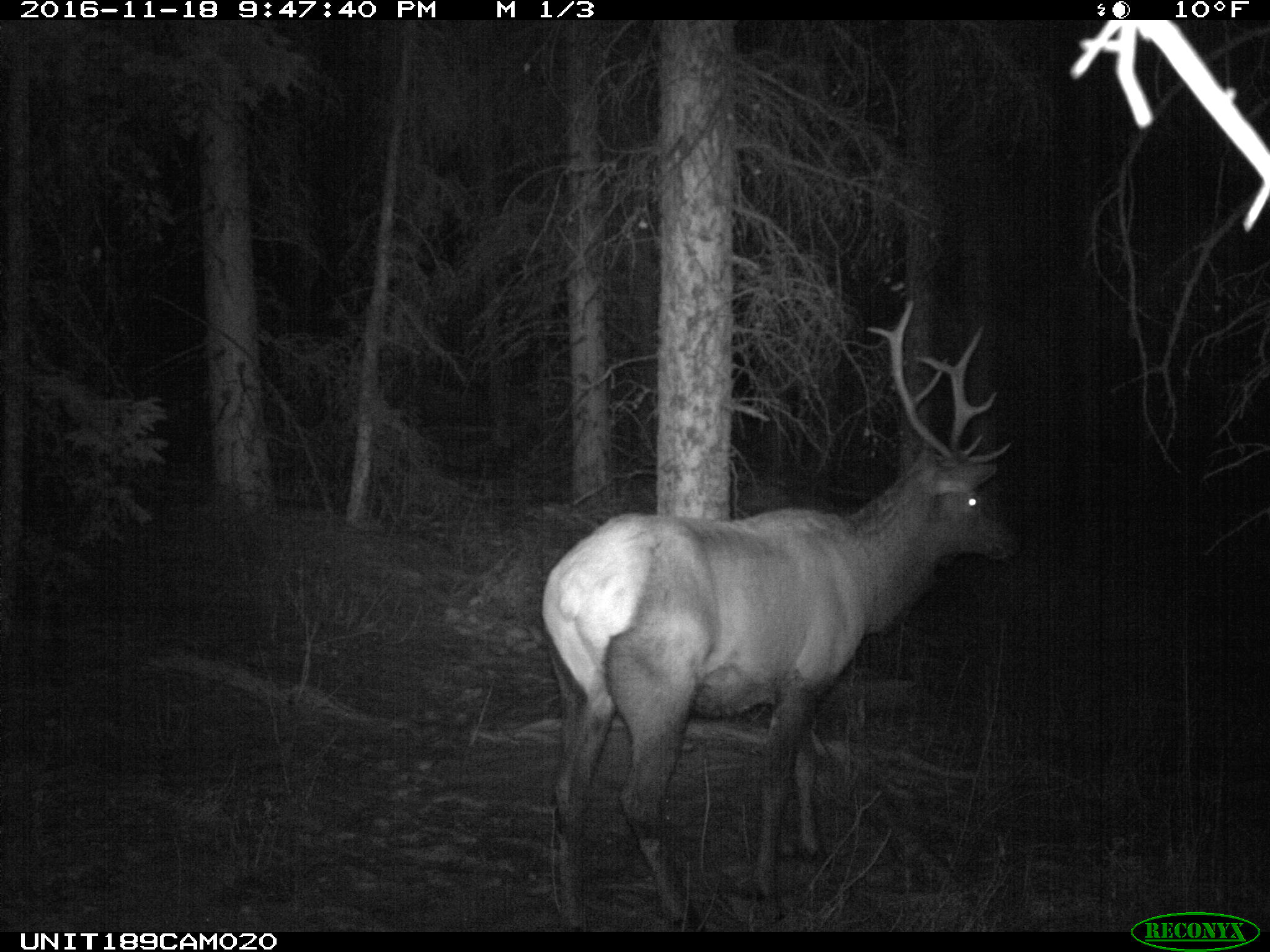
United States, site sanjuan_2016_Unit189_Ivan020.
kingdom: Animalia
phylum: Chordata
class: Mammalia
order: Artiodactyla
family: Cervidae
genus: Cervus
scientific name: Cervus elaphus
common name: red deer